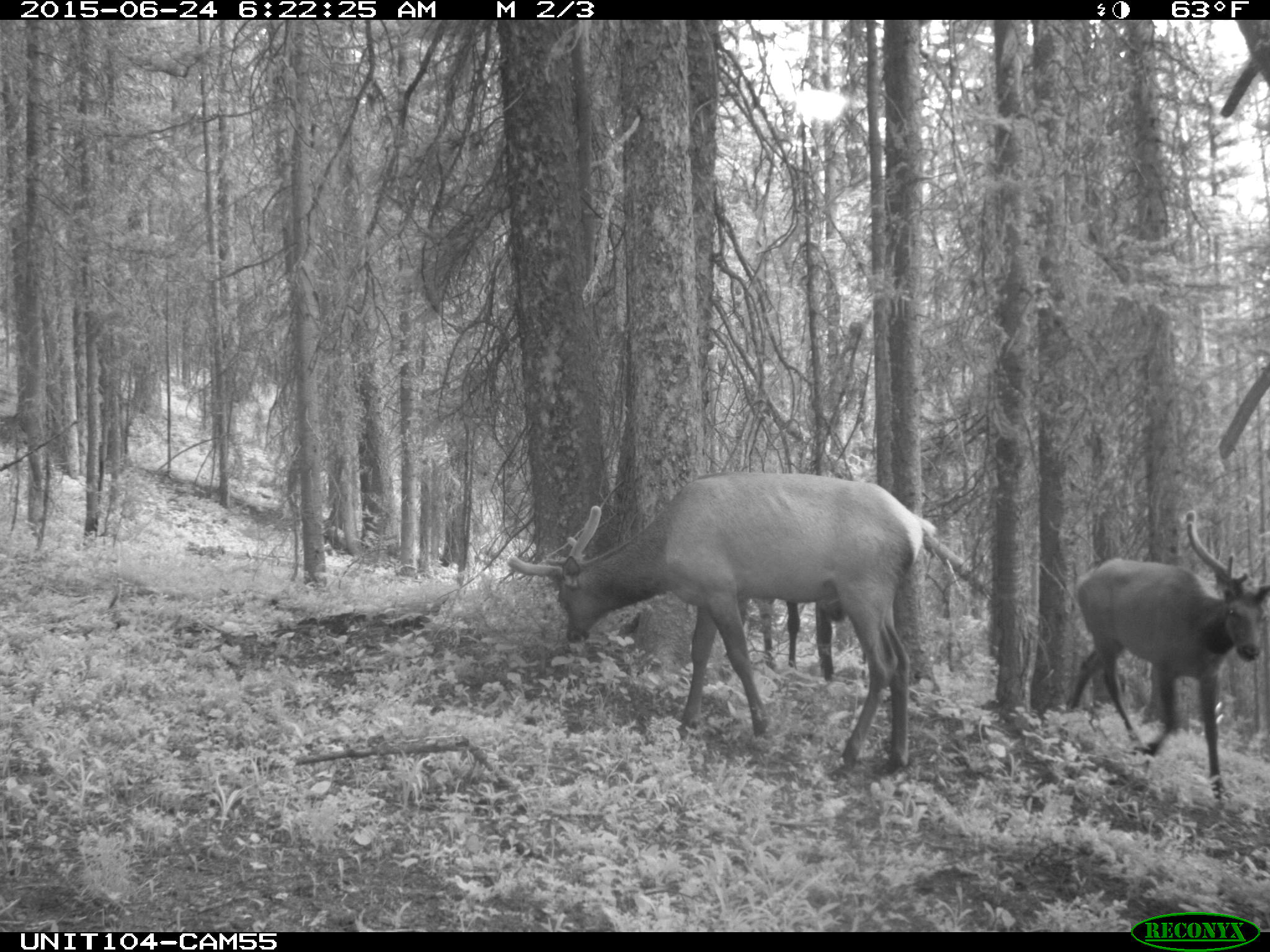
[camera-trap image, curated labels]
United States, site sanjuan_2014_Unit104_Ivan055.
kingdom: Animalia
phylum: Chordata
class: Mammalia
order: Artiodactyla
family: Cervidae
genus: Cervus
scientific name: Cervus elaphus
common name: red deer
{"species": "Cervus elaphus (red deer)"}